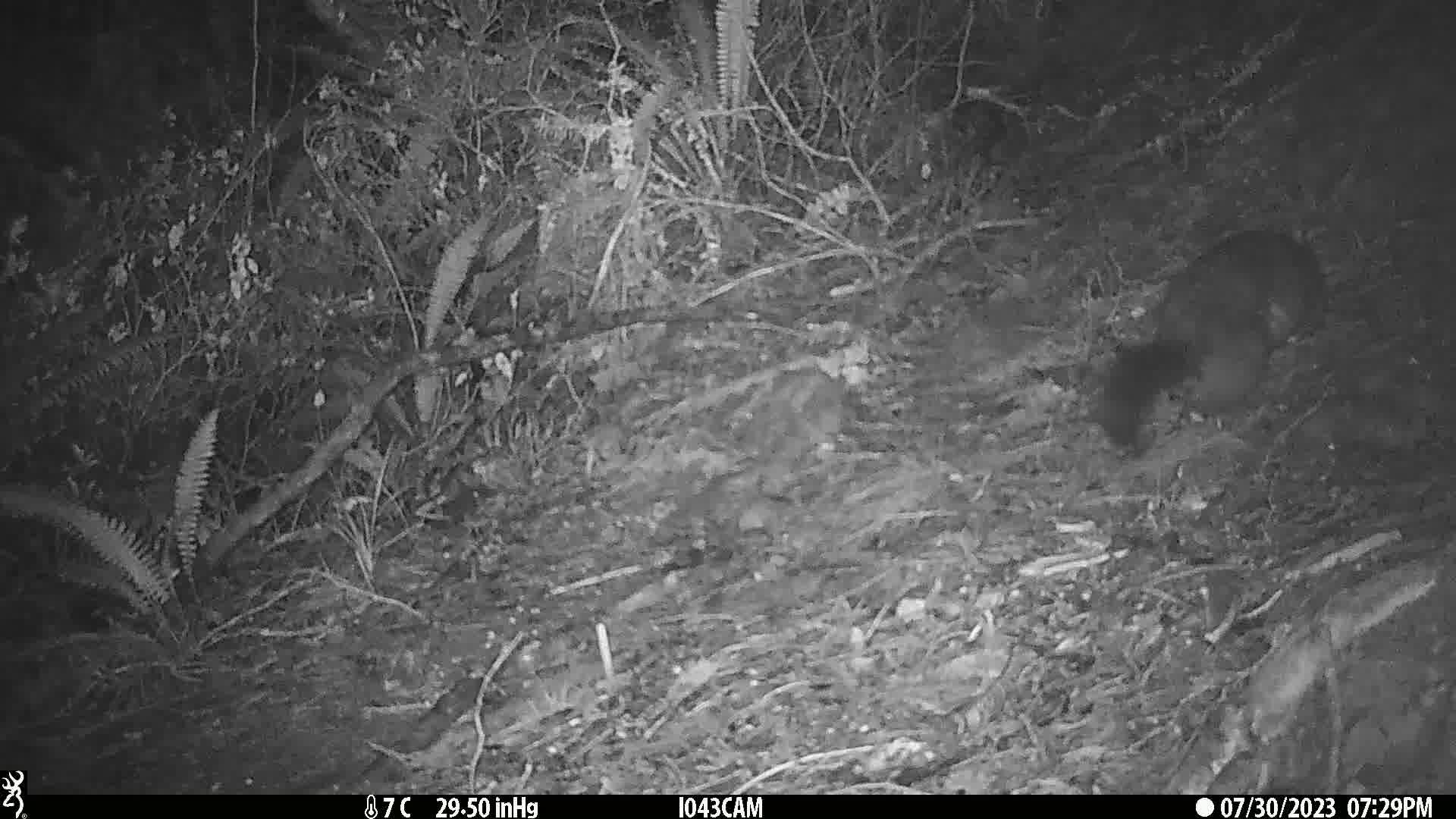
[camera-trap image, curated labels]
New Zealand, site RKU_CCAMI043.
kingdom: Animalia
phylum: Chordata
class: Mammalia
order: Diprotodontia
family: Phalangeridae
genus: Trichosurus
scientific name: Trichosurus vulpecula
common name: common brushtail possum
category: possum